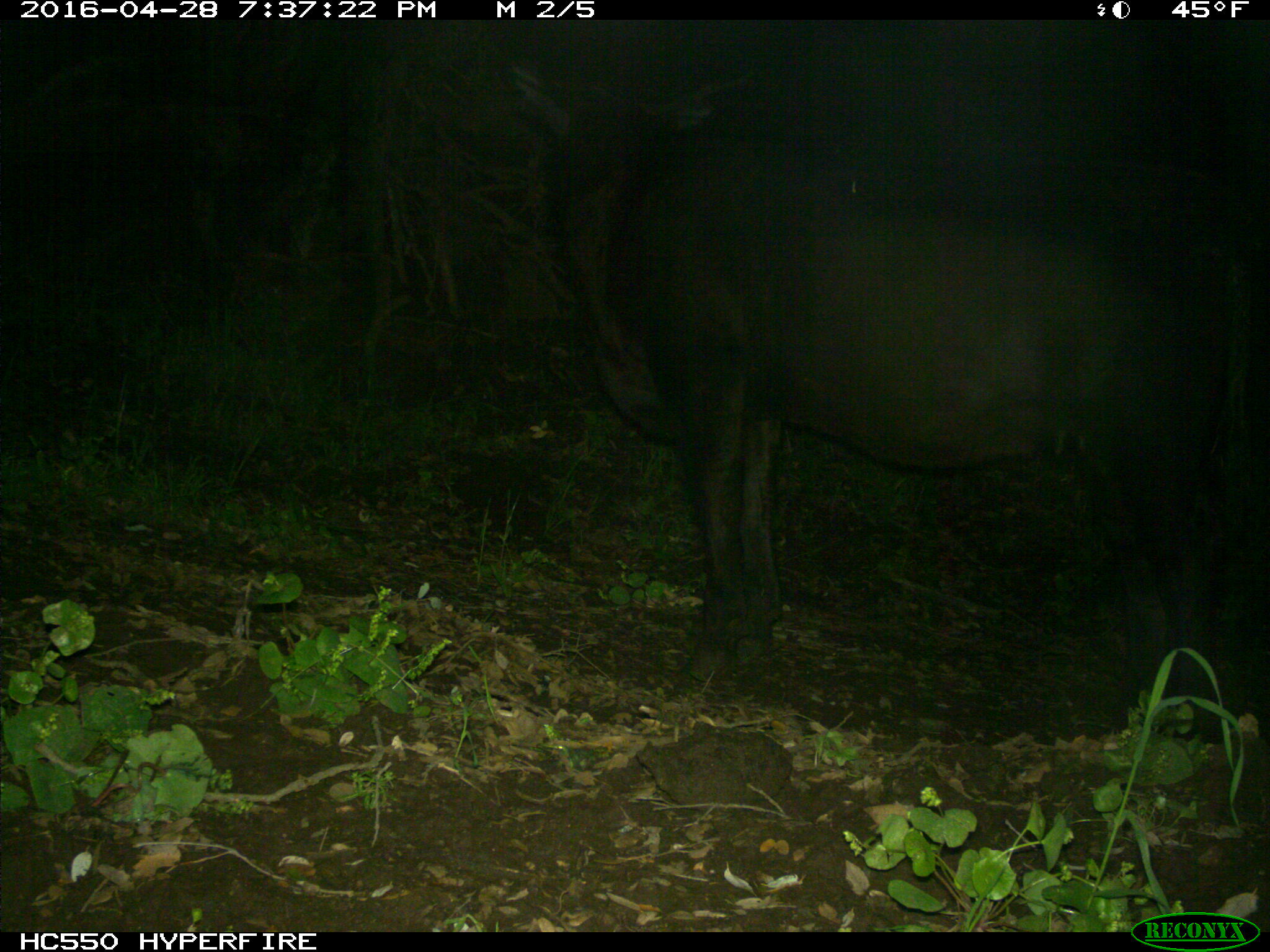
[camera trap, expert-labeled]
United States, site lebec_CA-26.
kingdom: Animalia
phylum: Chordata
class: Mammalia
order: Artiodactyla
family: Bovidae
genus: Bos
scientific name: Bos taurus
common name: domestic cow